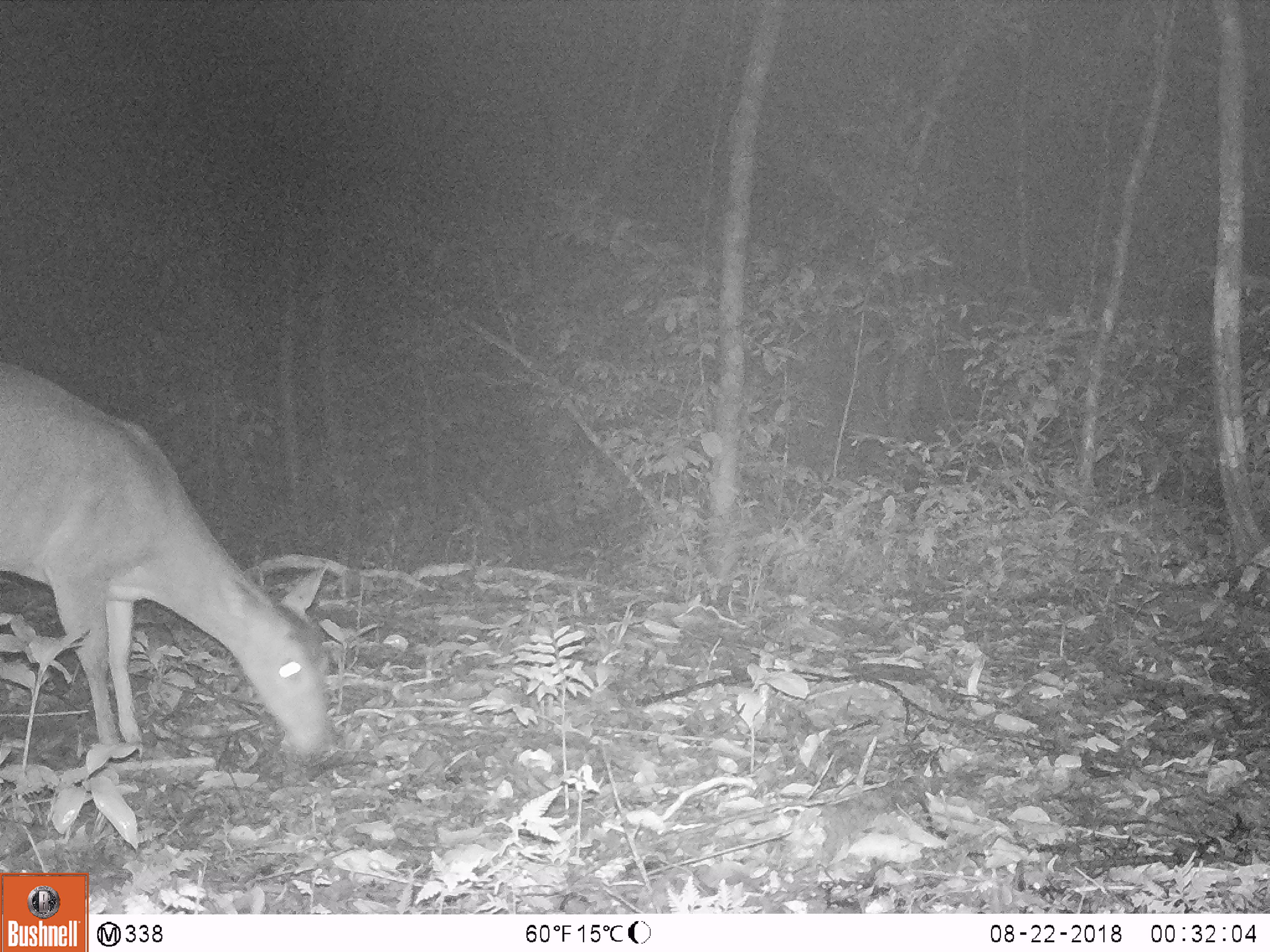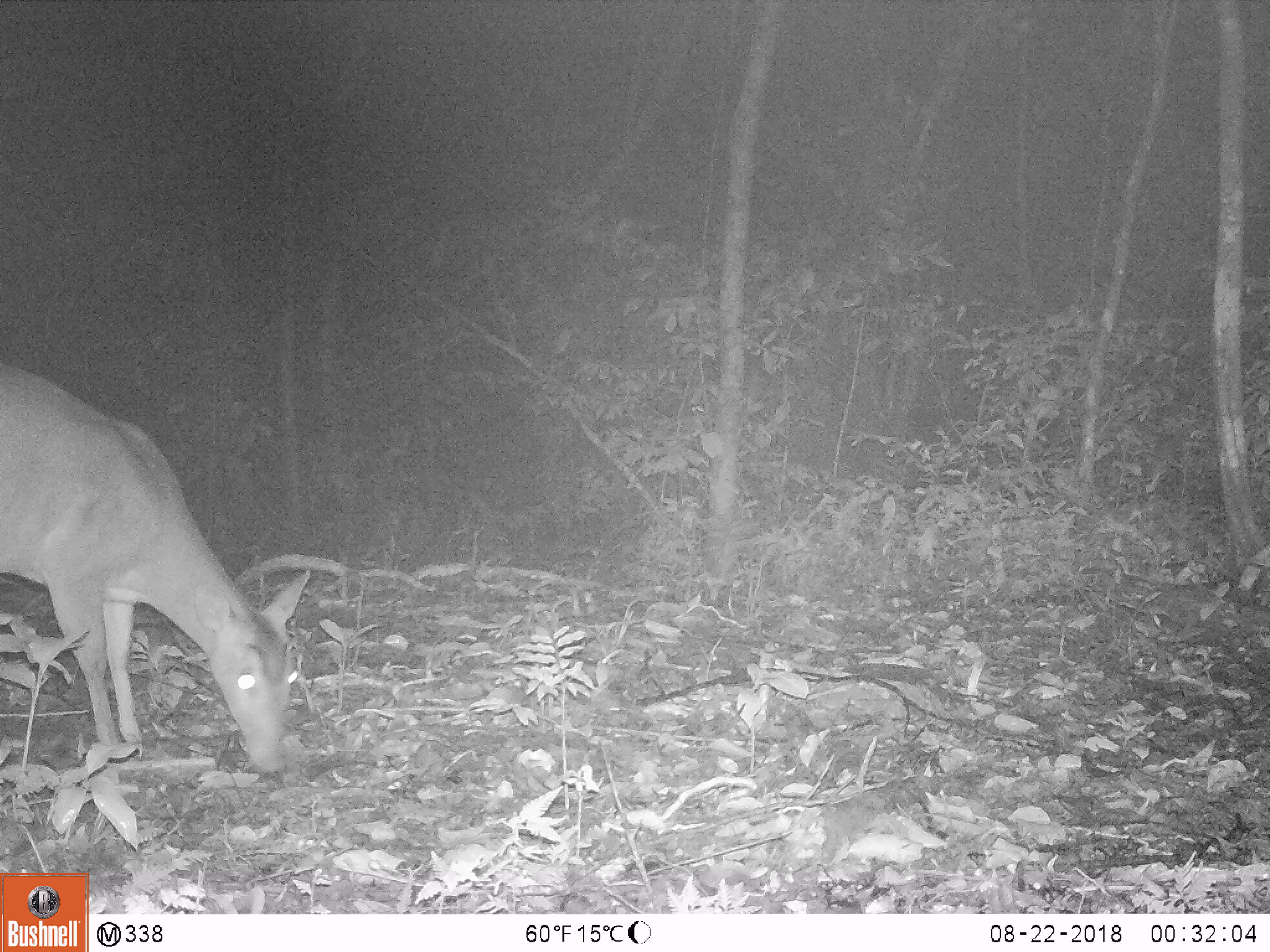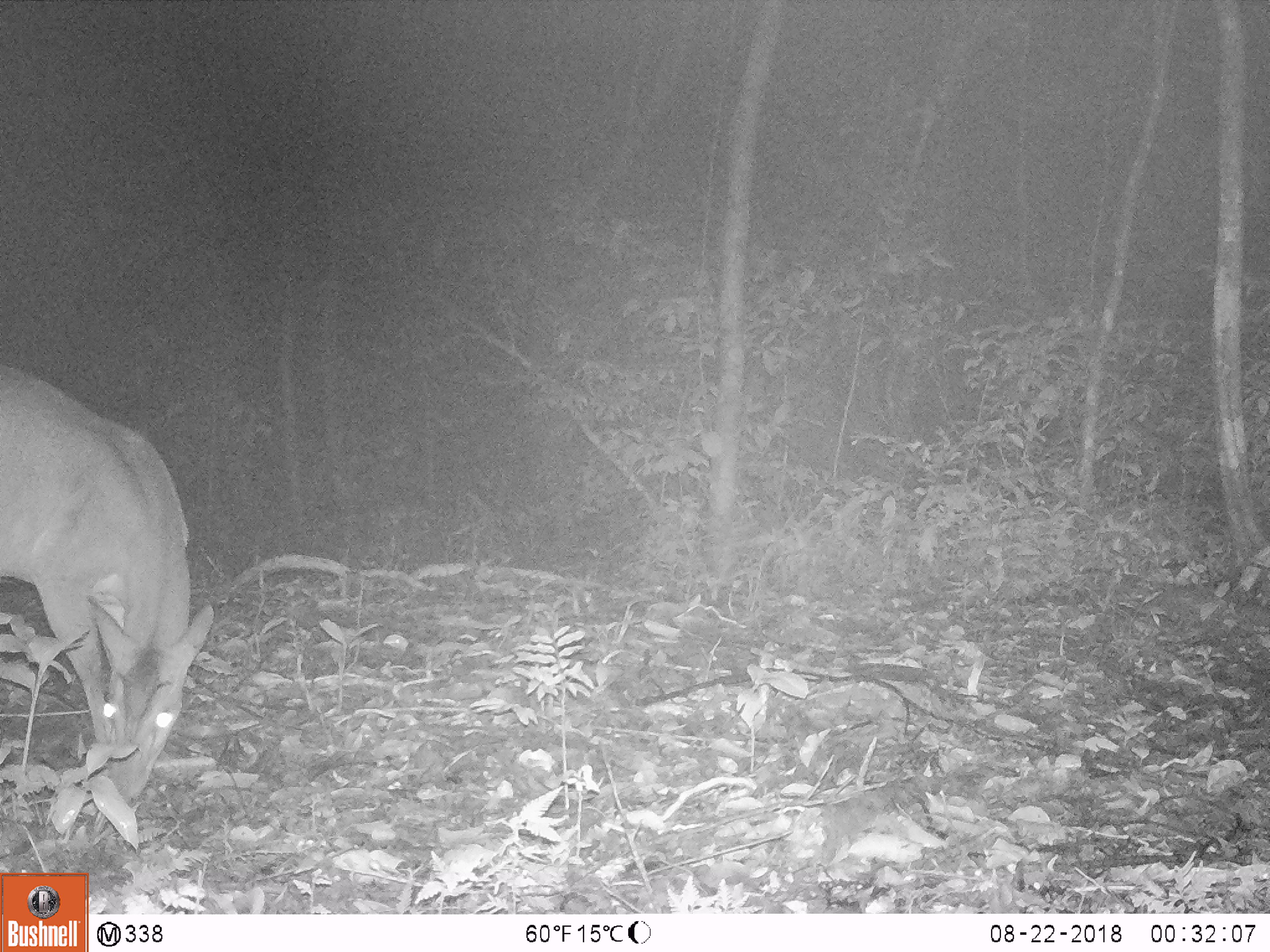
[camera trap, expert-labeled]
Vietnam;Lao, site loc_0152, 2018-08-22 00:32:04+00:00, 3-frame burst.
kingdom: Animalia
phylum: Chordata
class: Mammalia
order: Artiodactyla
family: Cervidae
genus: Muntiacus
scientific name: Muntiacus vuquangensis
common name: large-antlered muntjac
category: large antlered muntjac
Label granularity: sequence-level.